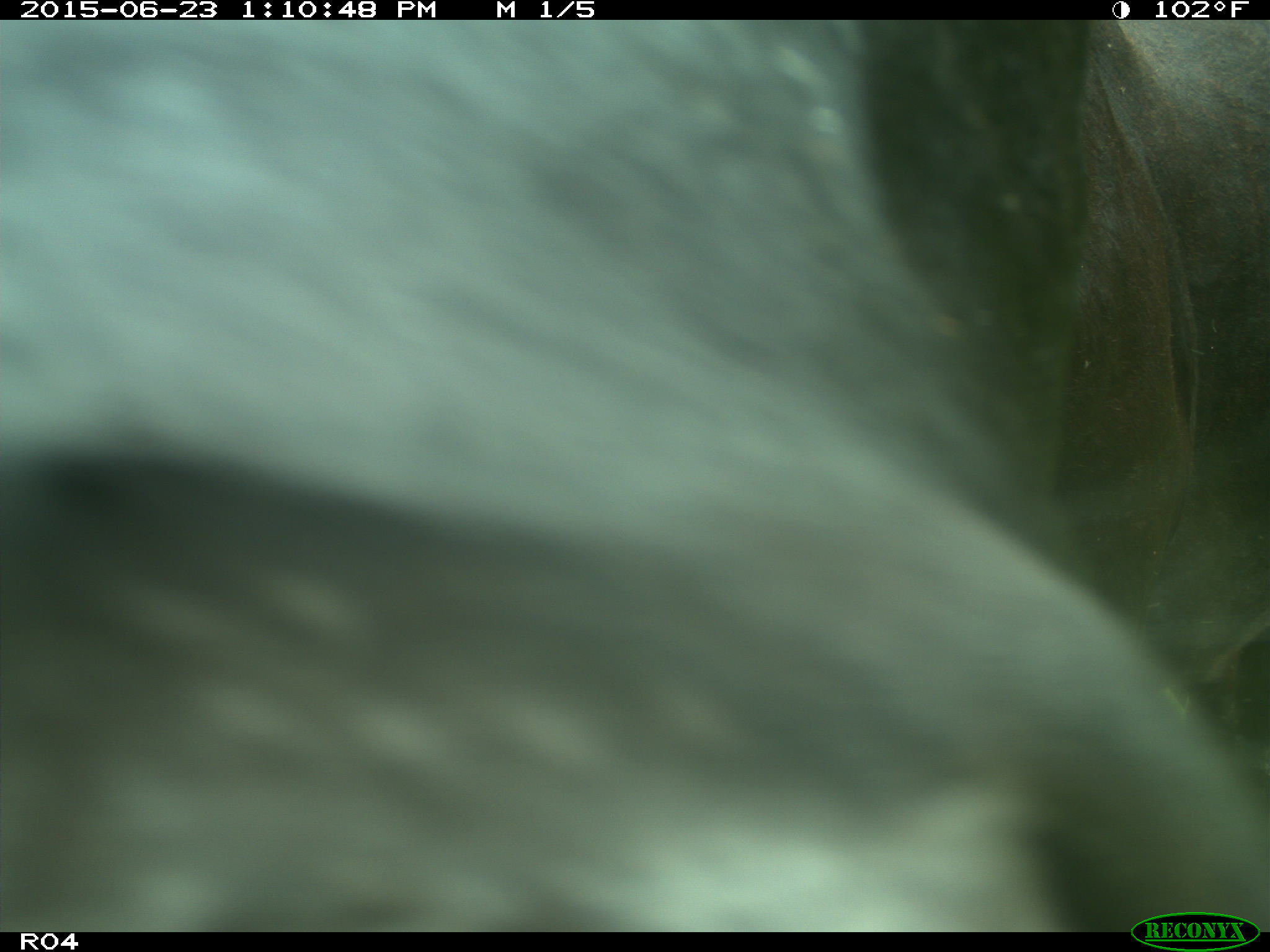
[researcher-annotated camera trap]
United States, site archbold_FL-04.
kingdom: Animalia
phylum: Chordata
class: Mammalia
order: Artiodactyla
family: Bovidae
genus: Bos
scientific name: Bos taurus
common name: domestic cow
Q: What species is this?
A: Bos taurus (domestic cow).